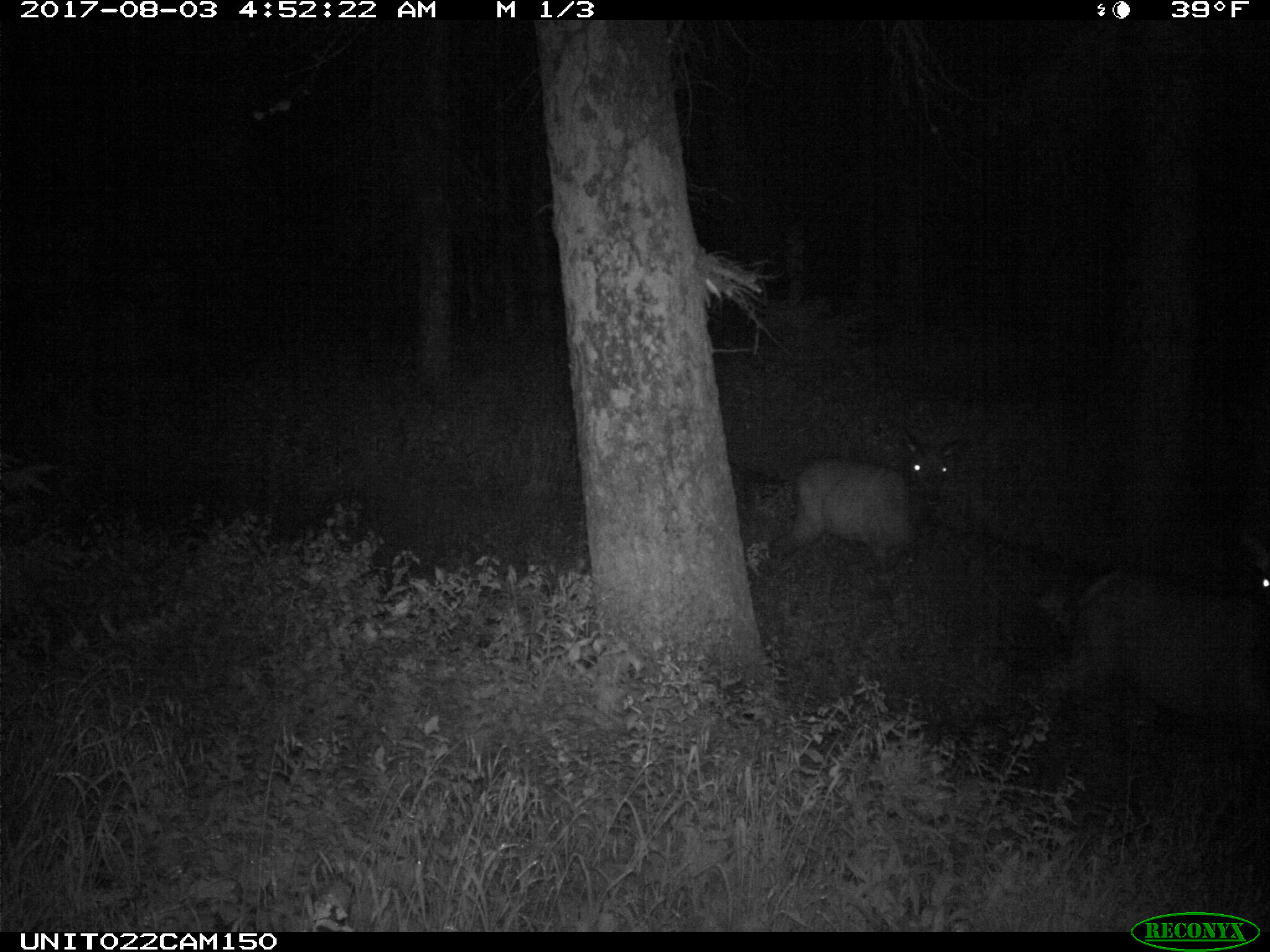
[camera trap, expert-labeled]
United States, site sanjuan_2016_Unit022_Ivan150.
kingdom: Animalia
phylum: Chordata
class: Mammalia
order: Artiodactyla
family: Cervidae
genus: Cervus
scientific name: Cervus elaphus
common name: red deer